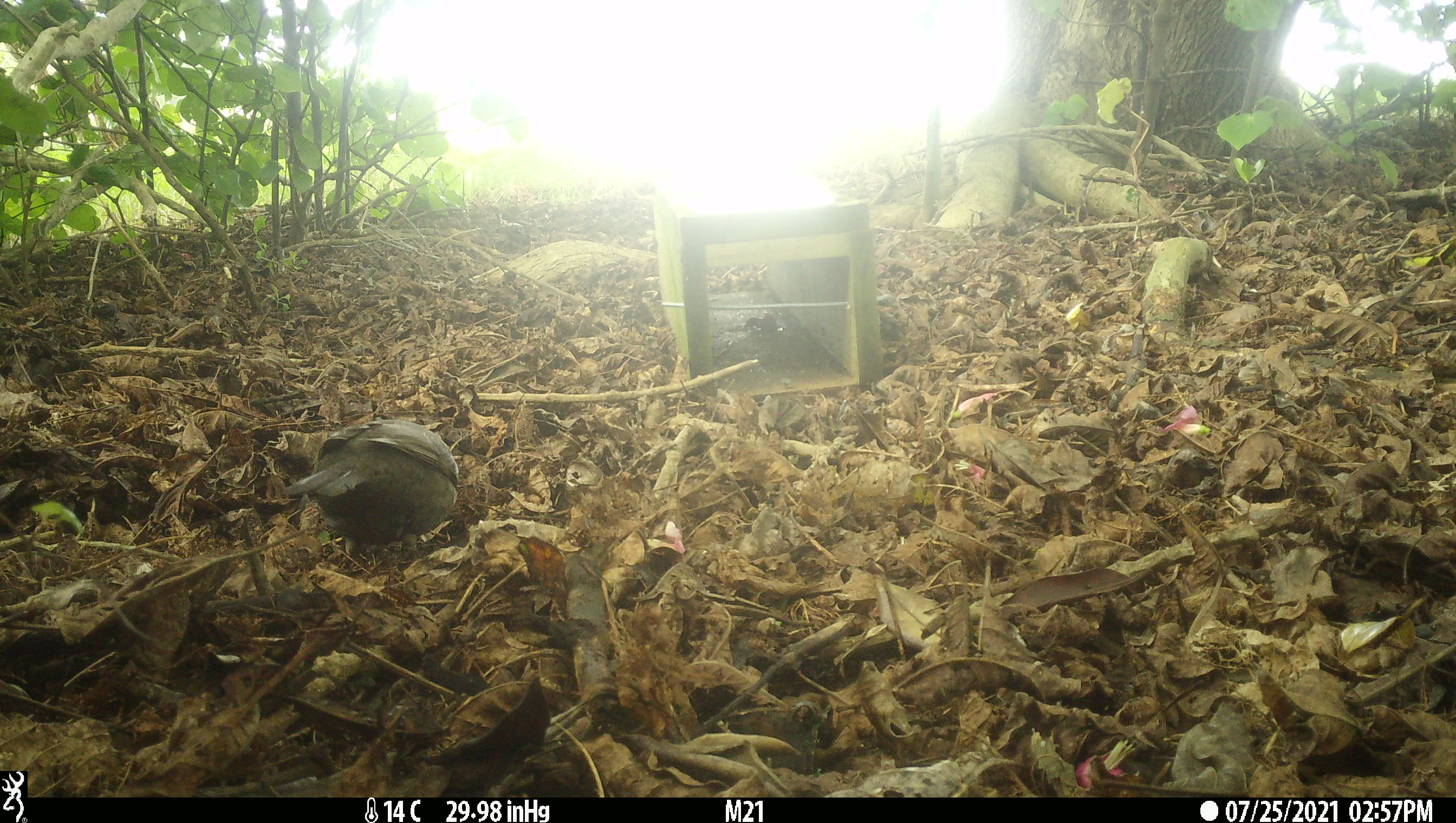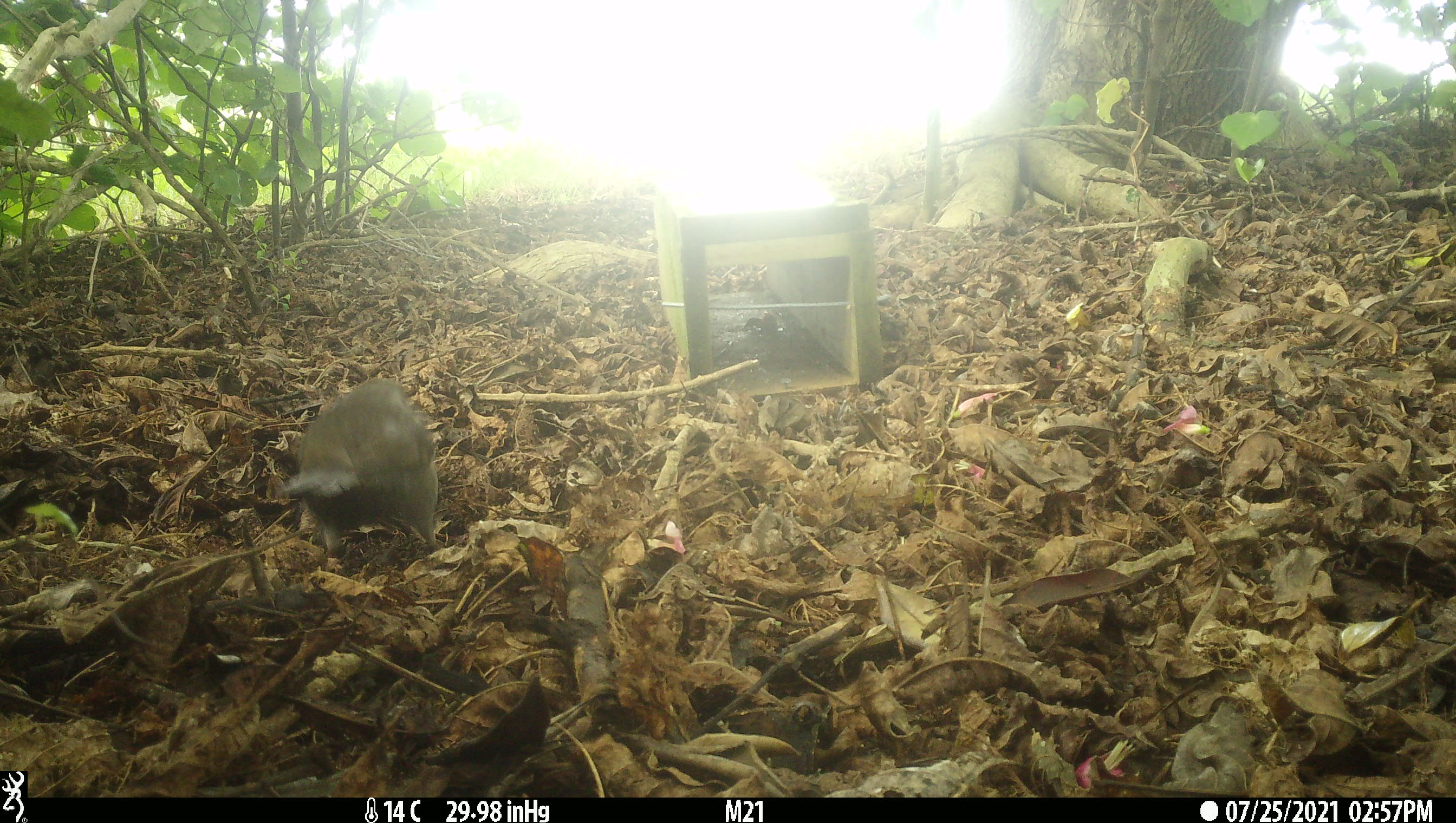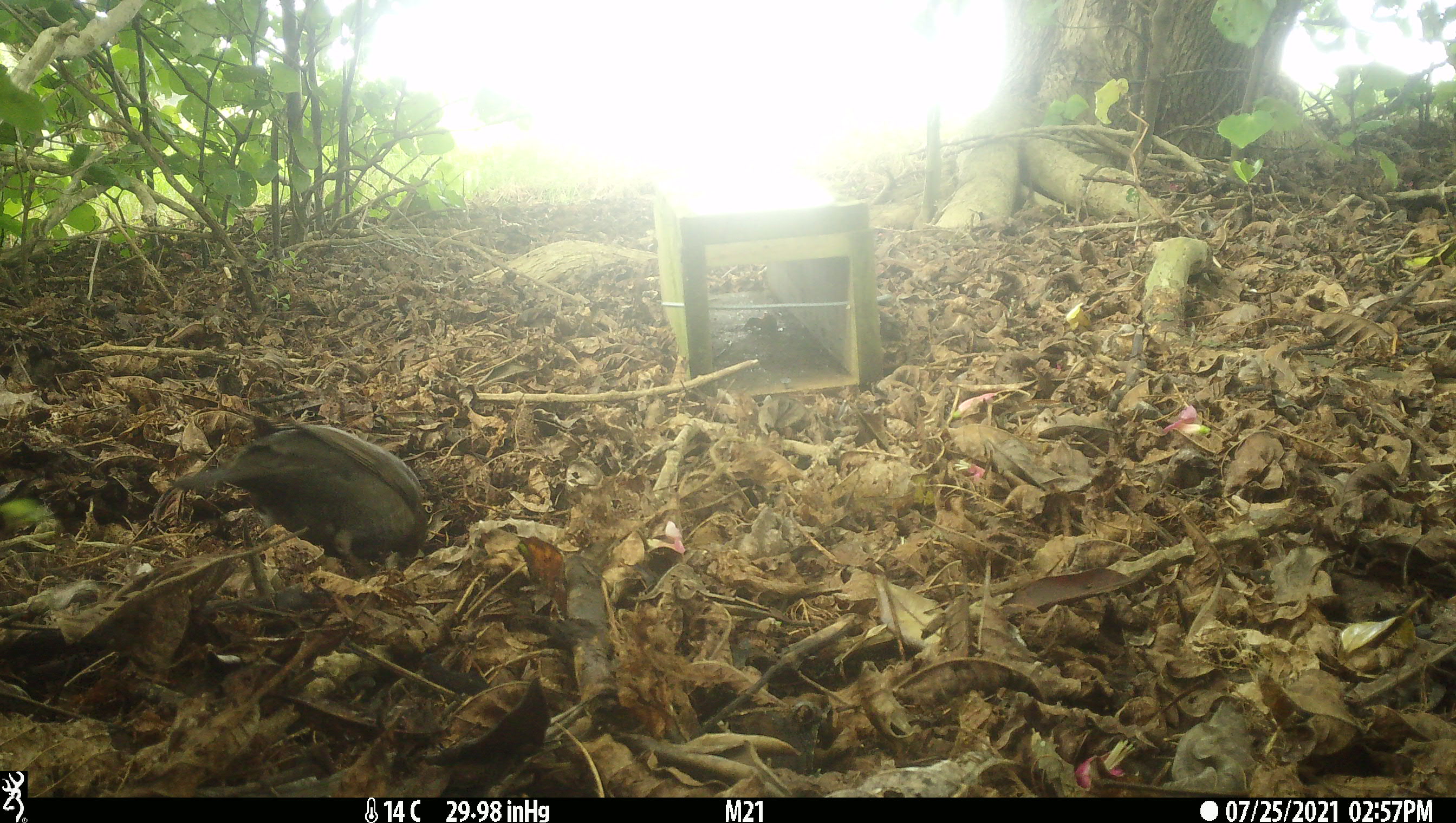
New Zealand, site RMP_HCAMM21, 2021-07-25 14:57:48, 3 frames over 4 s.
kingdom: Animalia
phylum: Chordata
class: Aves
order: Passeriformes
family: Turdidae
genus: Turdus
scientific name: Turdus merula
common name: eurasian blackbird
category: blackbird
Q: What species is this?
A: Blackbird (eurasian blackbird) (Turdus merula).